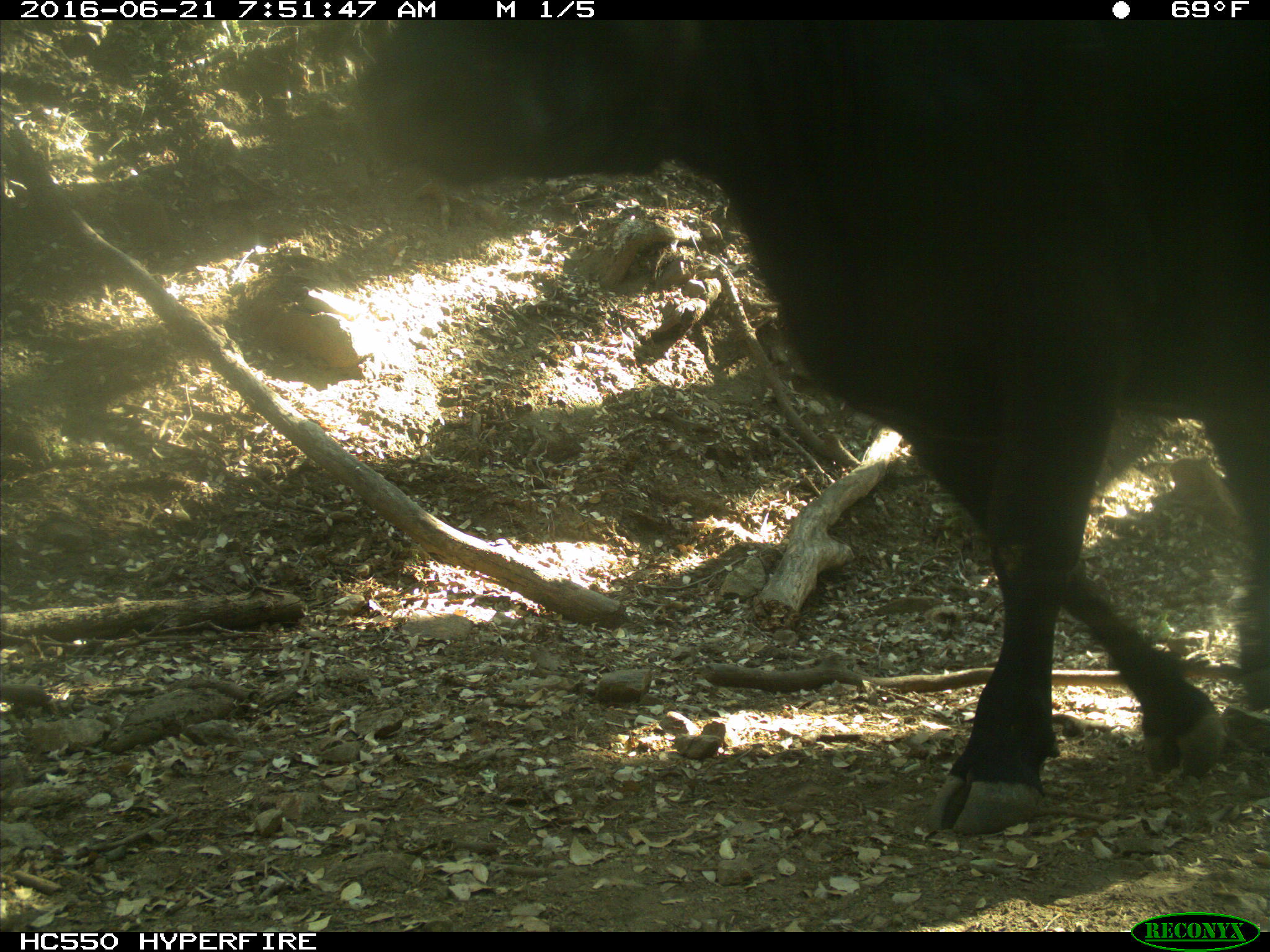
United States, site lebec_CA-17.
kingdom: Animalia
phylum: Chordata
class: Mammalia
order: Artiodactyla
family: Bovidae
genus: Bos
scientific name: Bos taurus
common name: domestic cow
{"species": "Bos taurus (domestic cow)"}